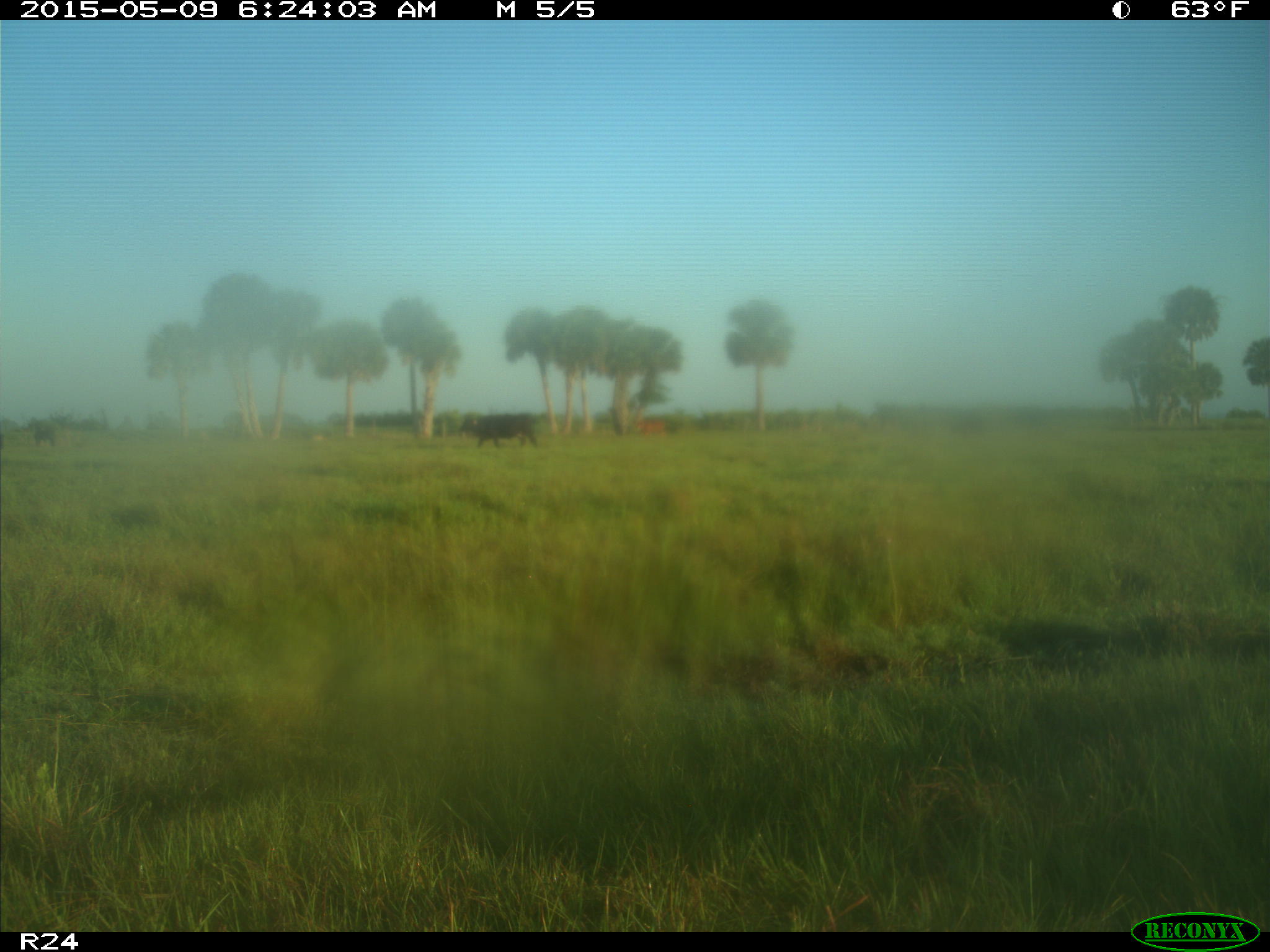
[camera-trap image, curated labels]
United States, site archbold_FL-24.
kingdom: Animalia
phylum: Chordata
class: Mammalia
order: Artiodactyla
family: Bovidae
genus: Bos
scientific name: Bos taurus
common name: domestic cow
Bos taurus (domestic cow).